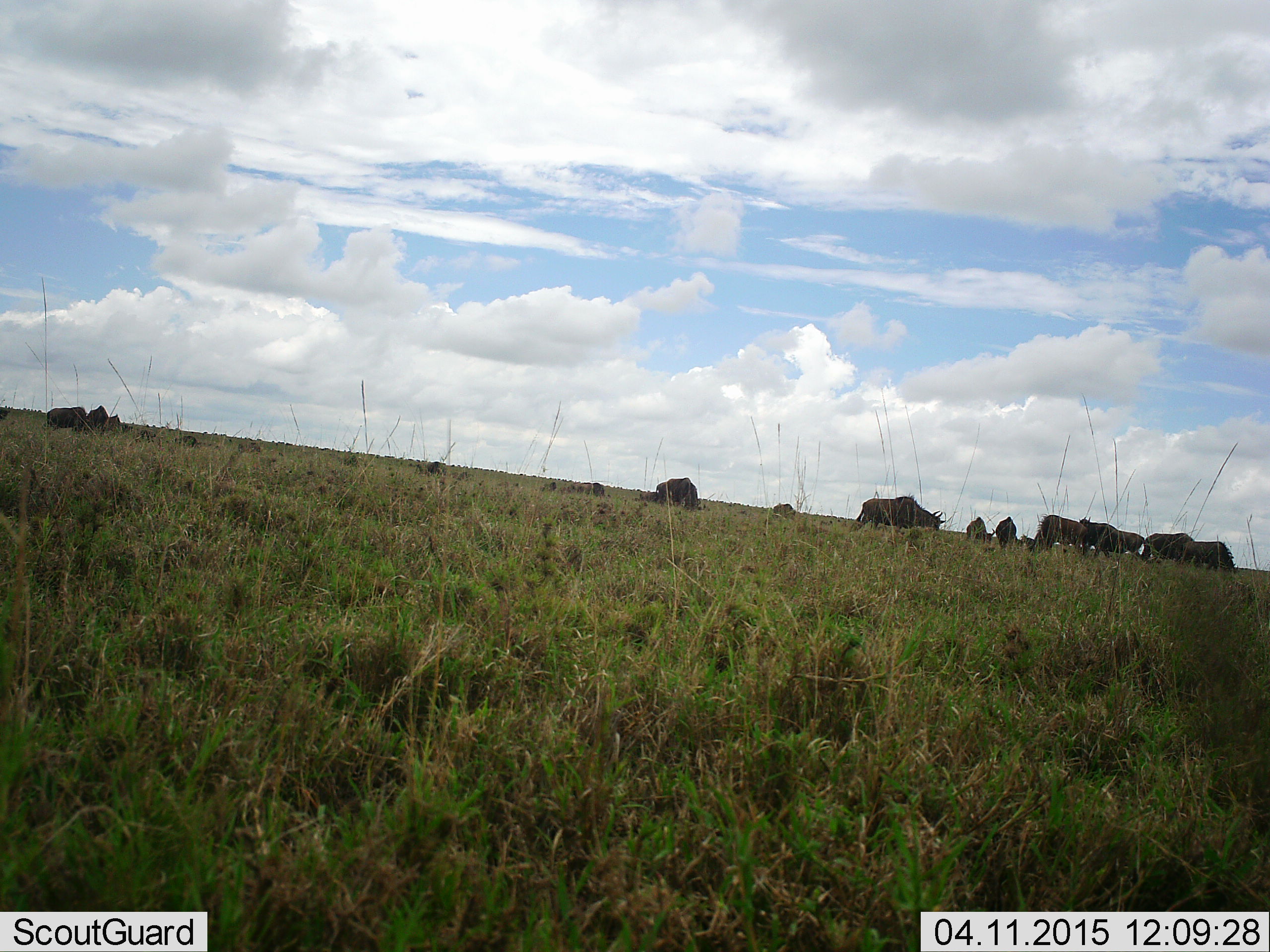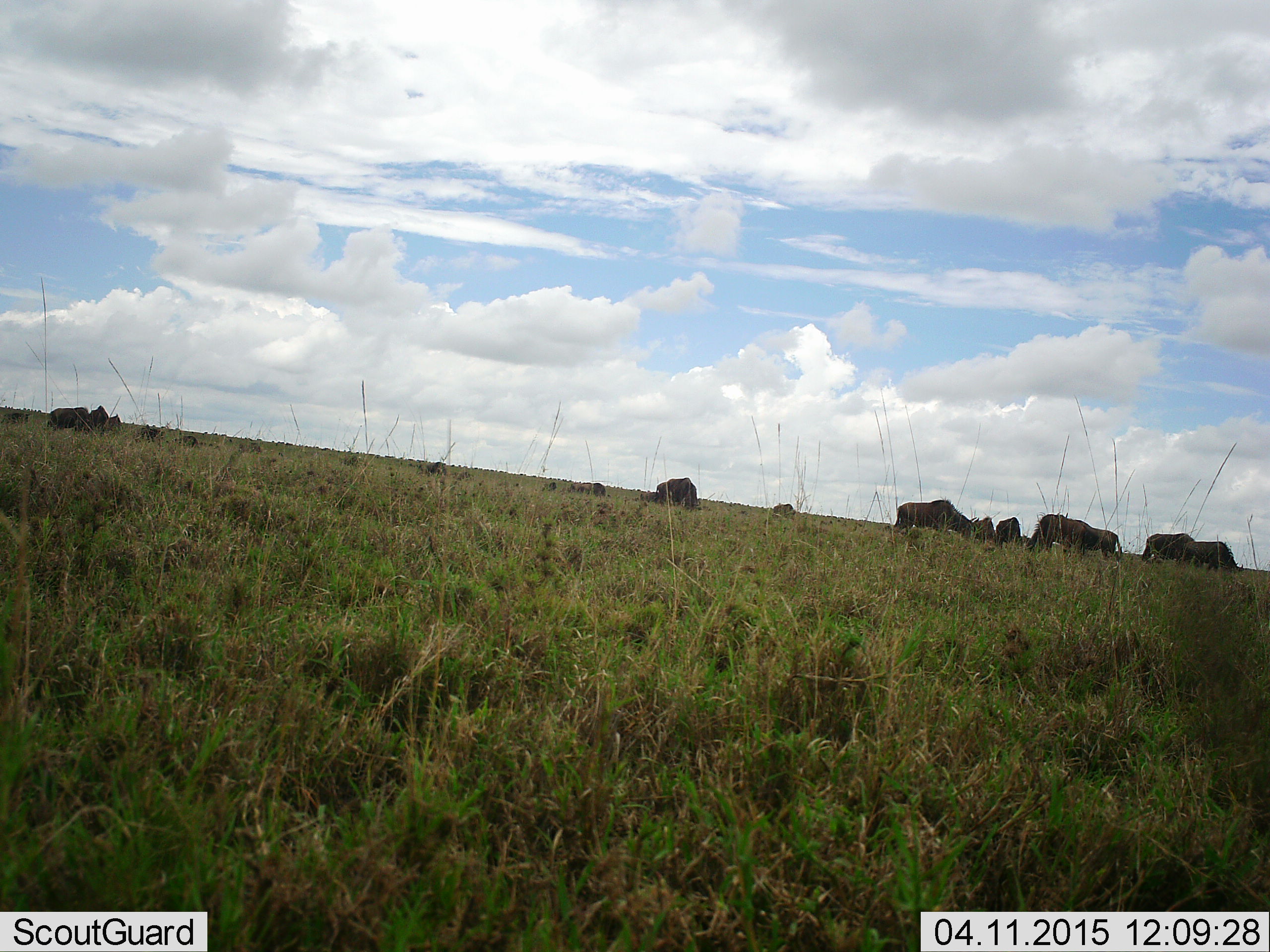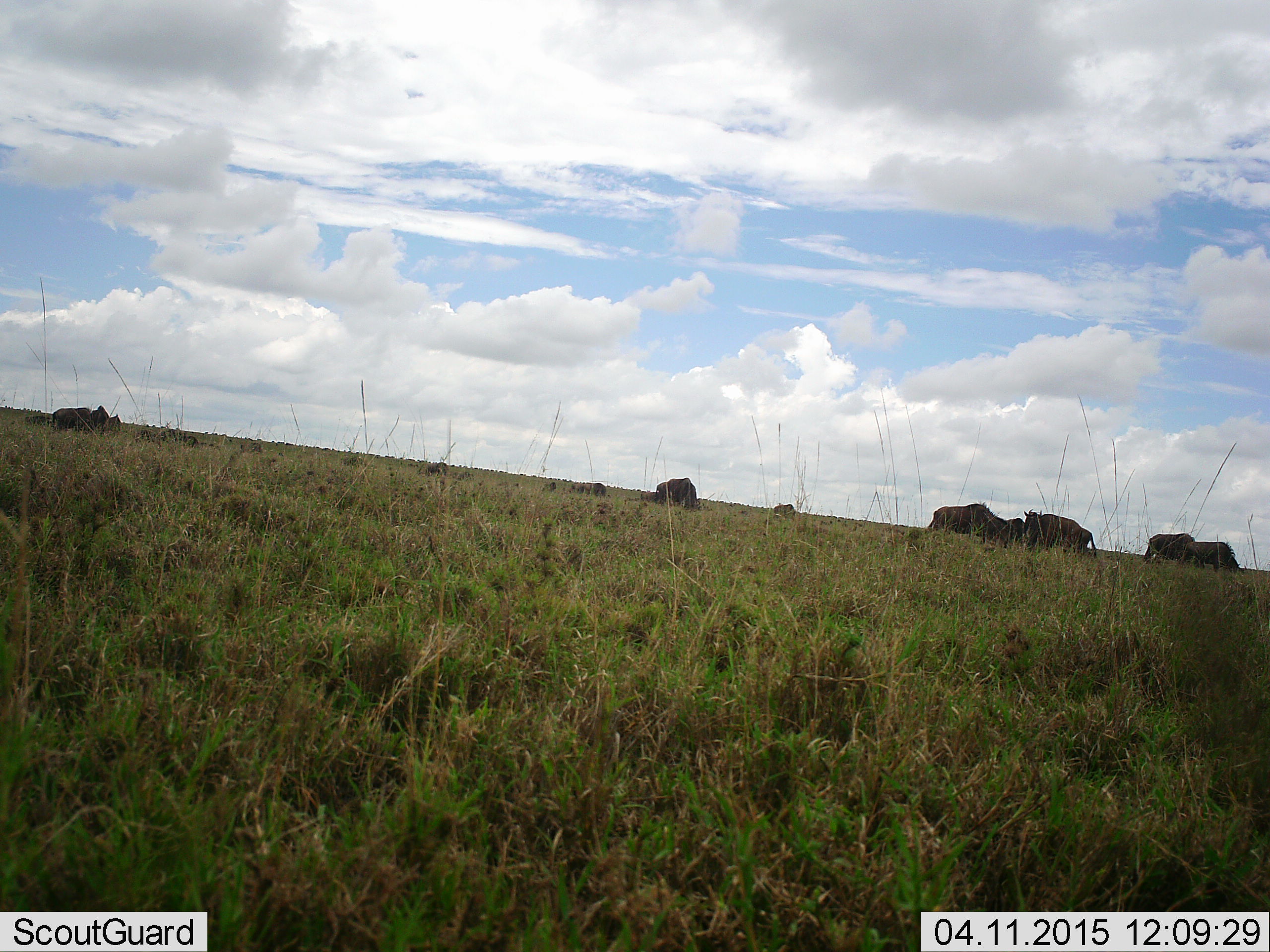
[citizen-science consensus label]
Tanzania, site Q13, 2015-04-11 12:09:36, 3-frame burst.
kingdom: Animalia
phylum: Chordata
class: Mammalia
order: Artiodactyla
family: Bovidae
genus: Connochaetes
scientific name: Connochaetes taurinus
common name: blue wildebeest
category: wildebeest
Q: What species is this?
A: Wildebeest (blue wildebeest) (Connochaetes taurinus).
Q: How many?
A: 11-50.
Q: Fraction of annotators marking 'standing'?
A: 40%.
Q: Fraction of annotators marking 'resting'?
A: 0%.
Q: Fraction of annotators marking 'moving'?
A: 70%.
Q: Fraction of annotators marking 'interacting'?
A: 0%.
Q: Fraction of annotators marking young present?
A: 30%.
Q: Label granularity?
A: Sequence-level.